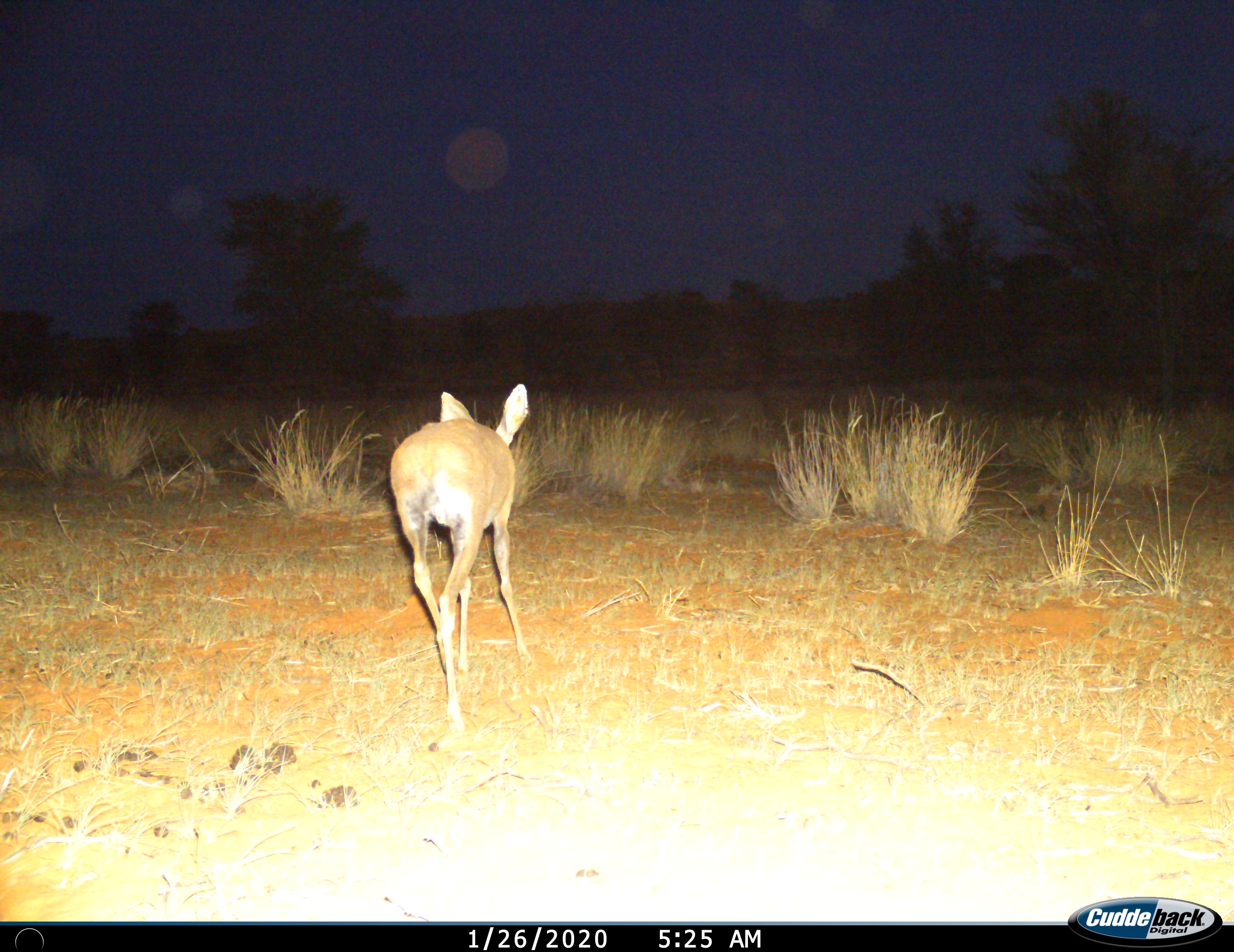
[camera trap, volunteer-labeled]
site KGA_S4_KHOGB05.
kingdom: Animalia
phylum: Chordata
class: Mammalia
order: Artiodactyla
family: Bovidae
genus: Raphicerus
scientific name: Raphicerus campestris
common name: steenbok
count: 1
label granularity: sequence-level